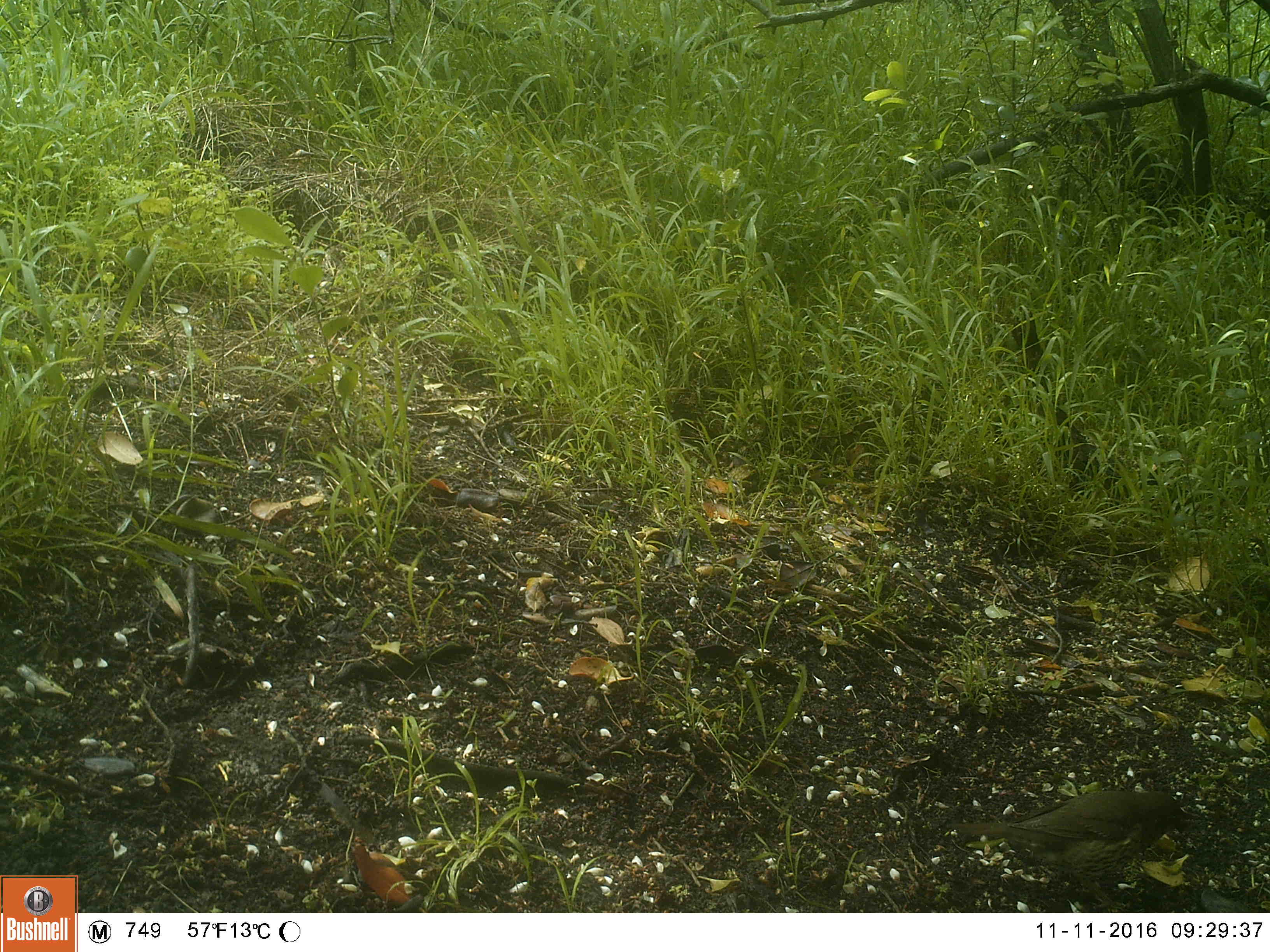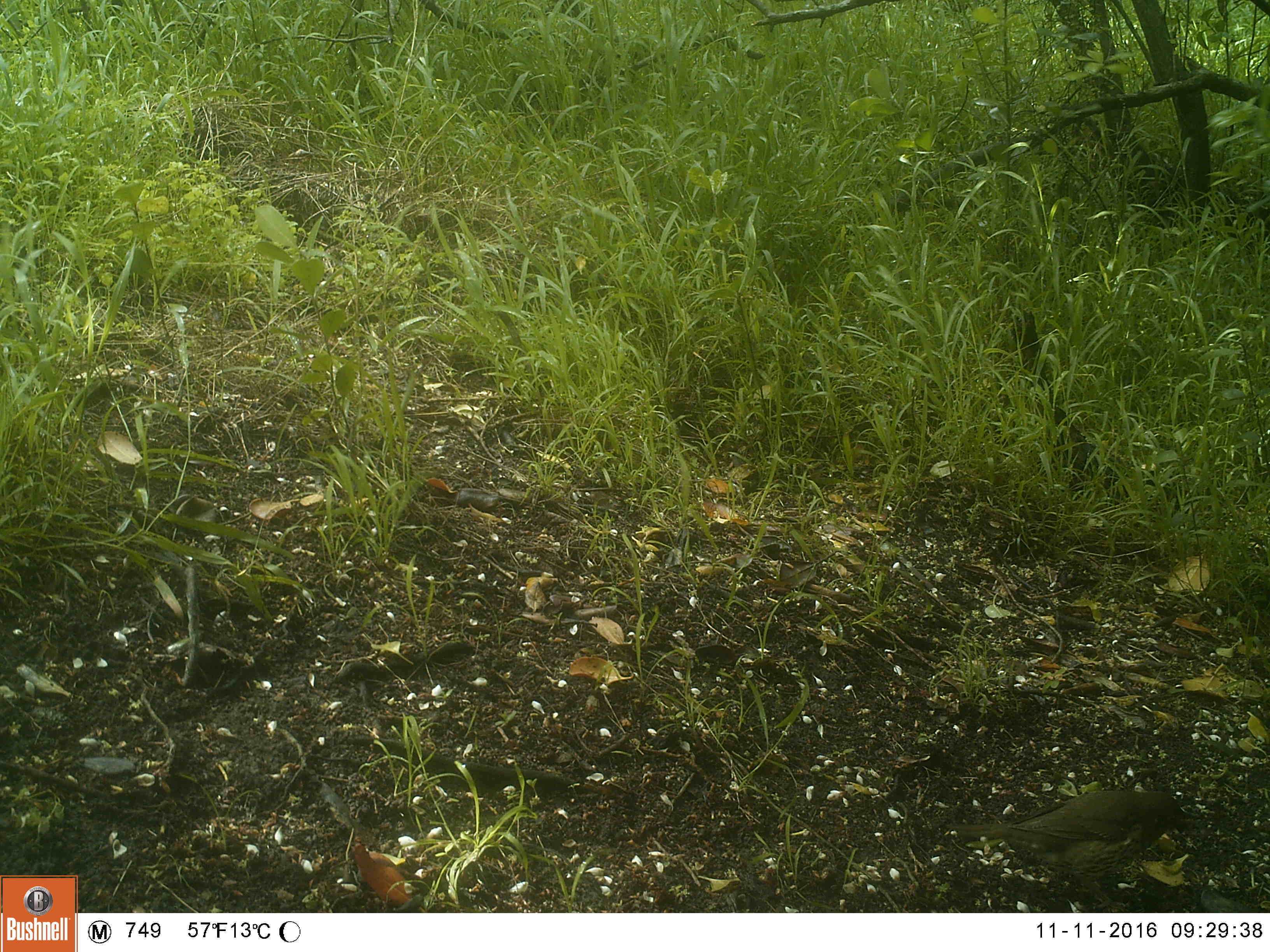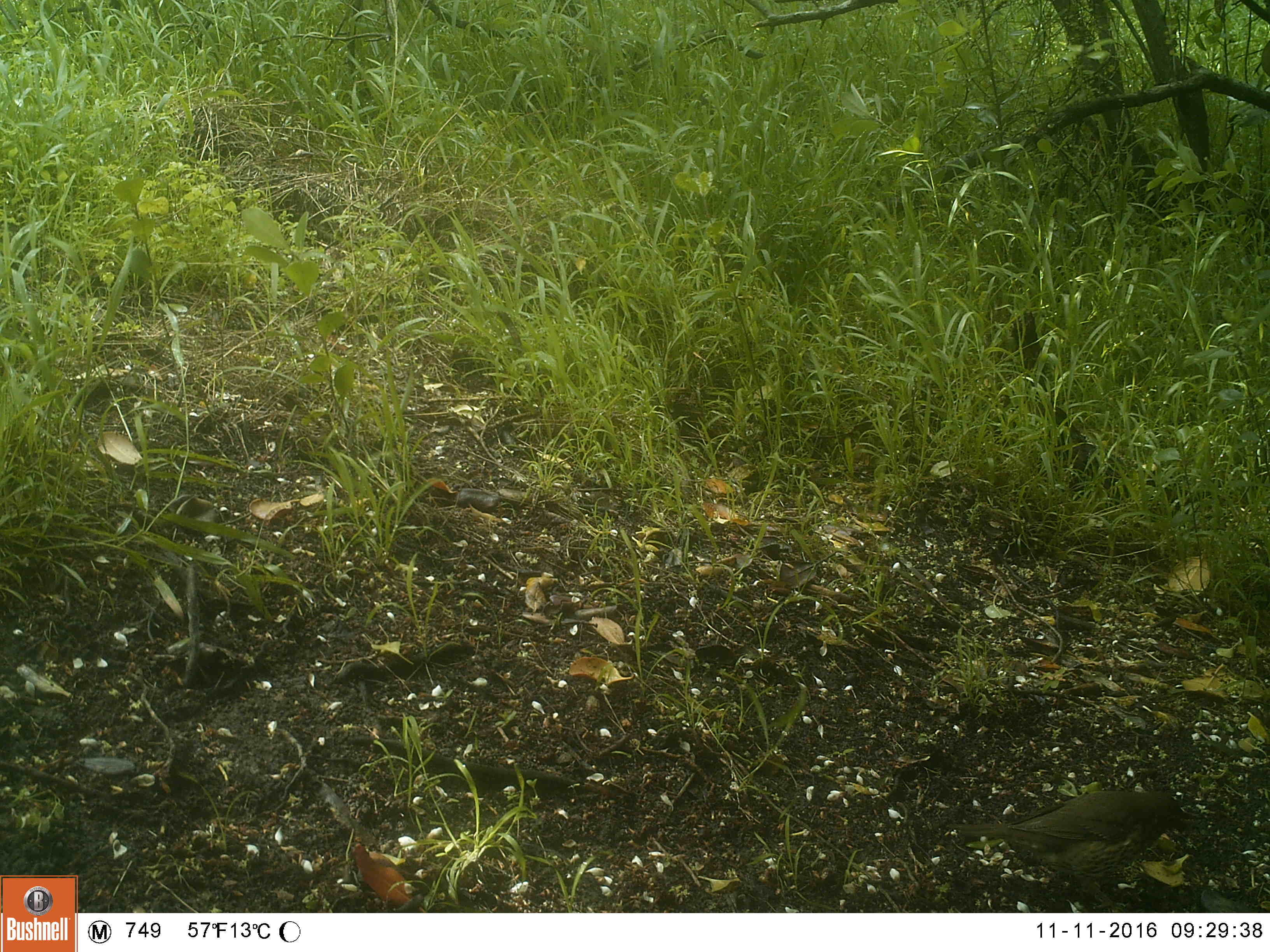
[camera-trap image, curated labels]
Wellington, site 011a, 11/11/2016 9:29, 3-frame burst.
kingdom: Animalia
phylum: Chordata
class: Aves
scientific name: Aves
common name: bird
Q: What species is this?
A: Bird (Aves).